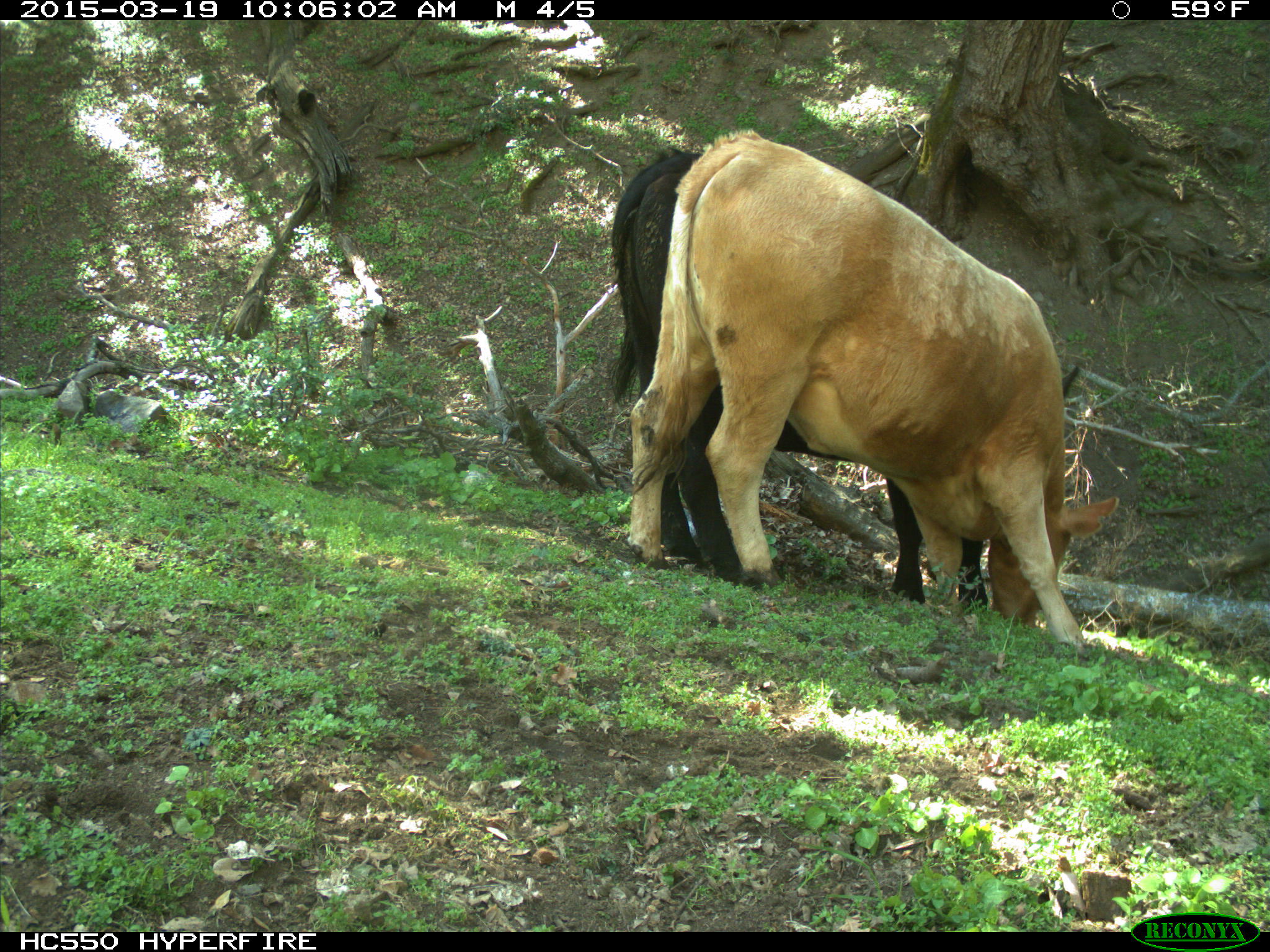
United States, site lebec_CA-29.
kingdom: Animalia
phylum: Chordata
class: Mammalia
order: Artiodactyla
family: Bovidae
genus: Bos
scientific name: Bos taurus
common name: domestic cow